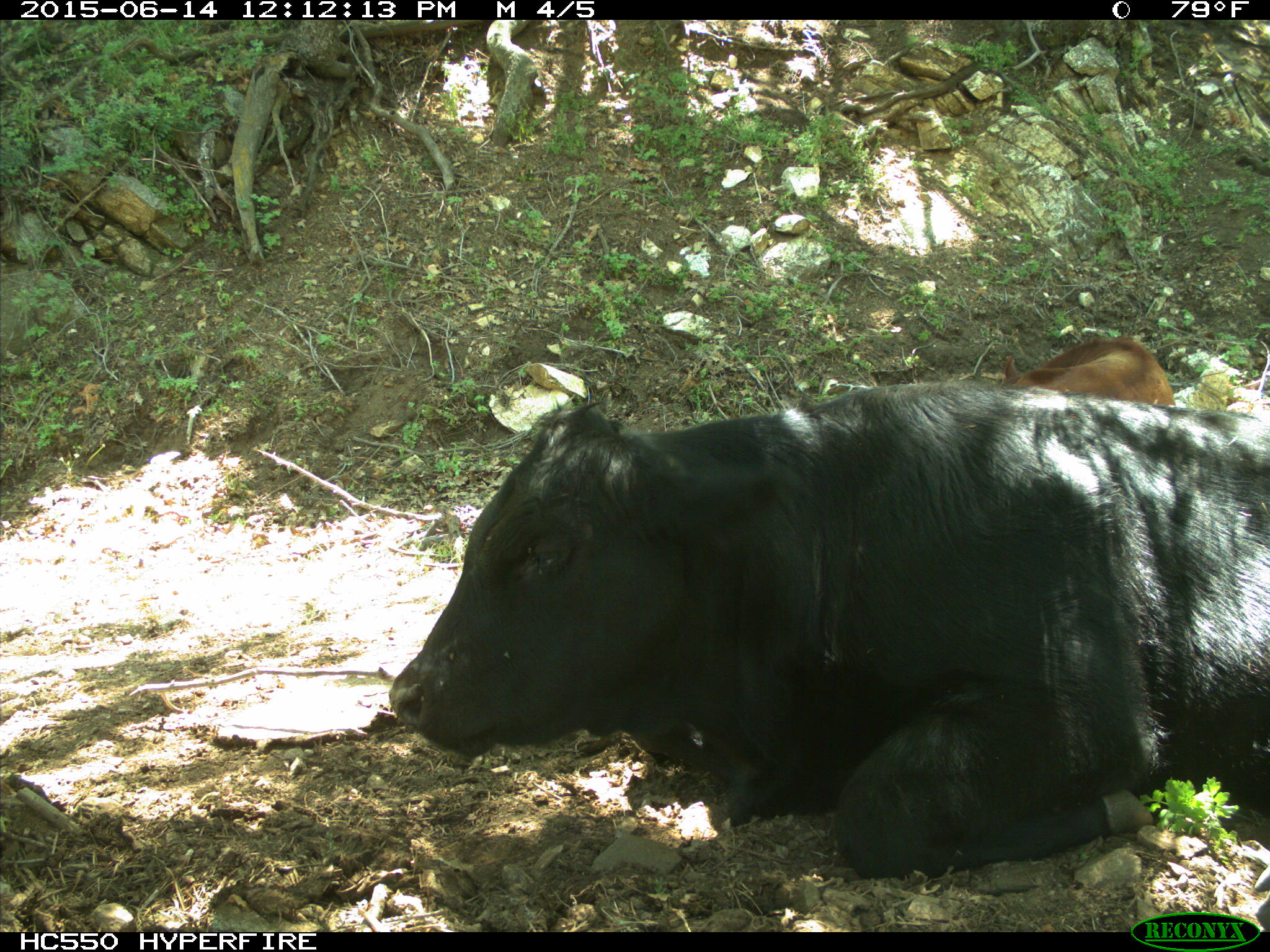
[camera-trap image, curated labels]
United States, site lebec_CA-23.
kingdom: Animalia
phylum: Chordata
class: Mammalia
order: Artiodactyla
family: Bovidae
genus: Bos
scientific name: Bos taurus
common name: domestic cow